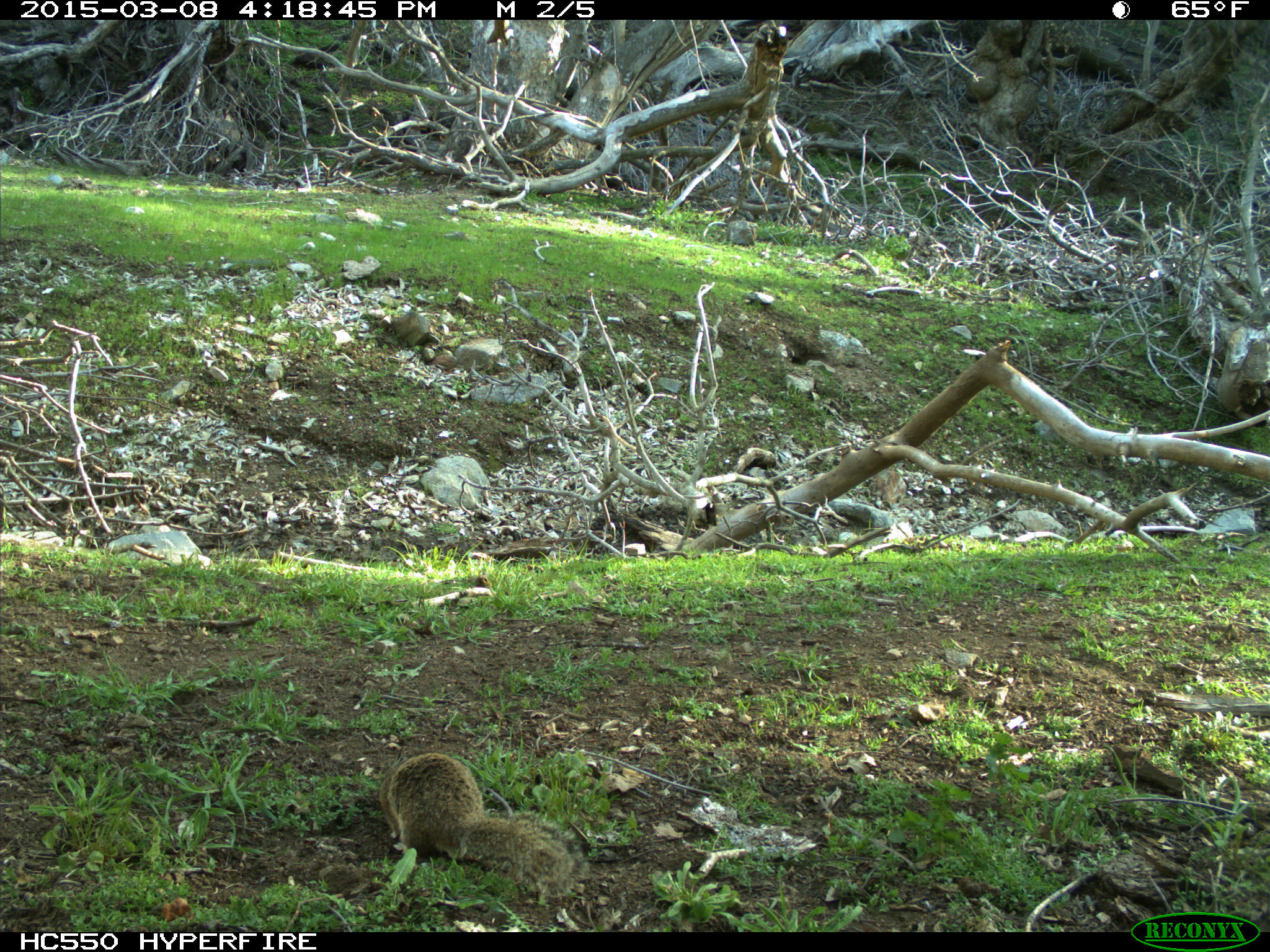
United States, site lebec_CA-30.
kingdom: Animalia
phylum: Chordata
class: Mammalia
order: Rodentia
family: Sciuridae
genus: Otospermophilus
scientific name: Otospermophilus beecheyi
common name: california ground squirrel